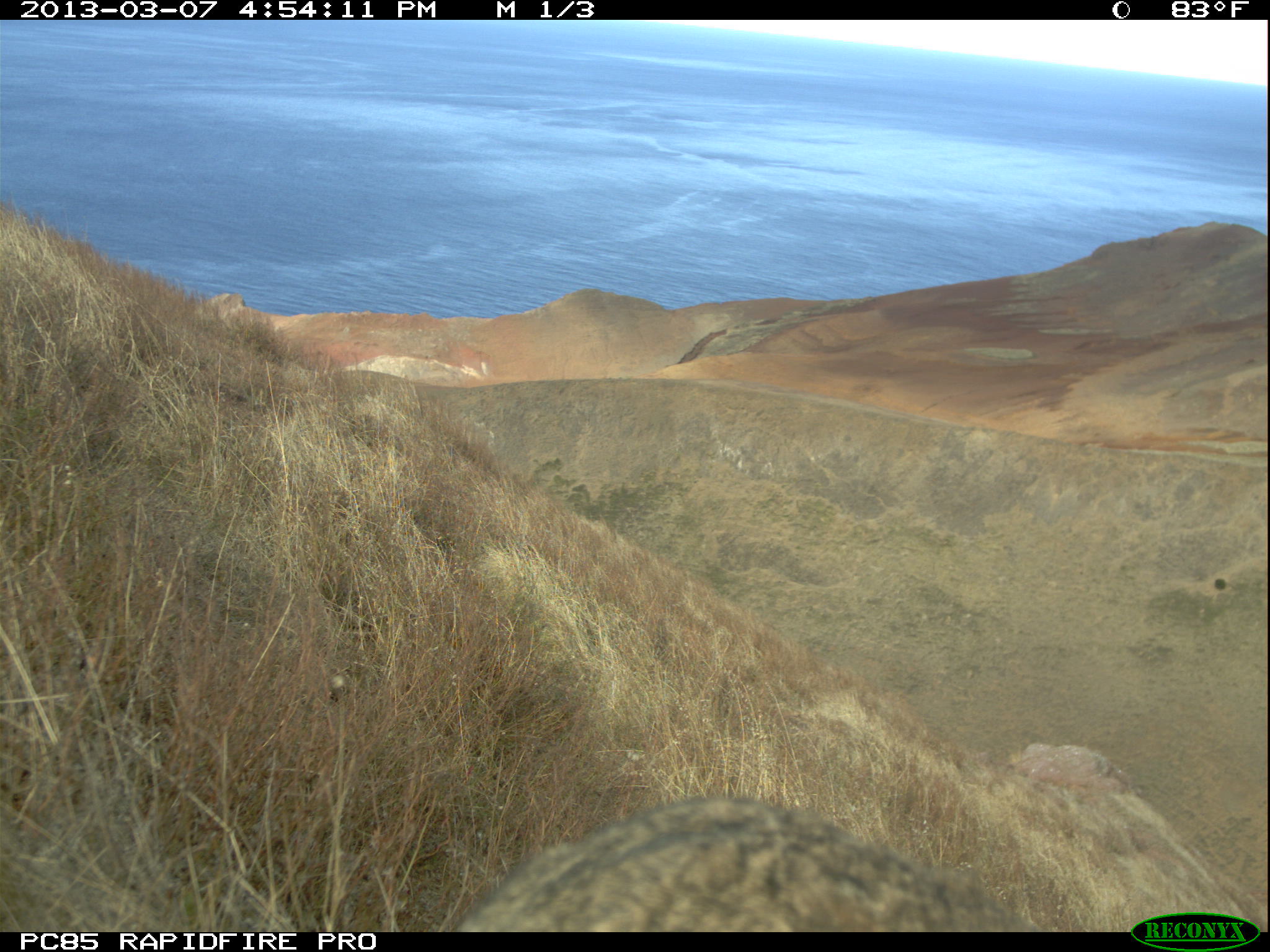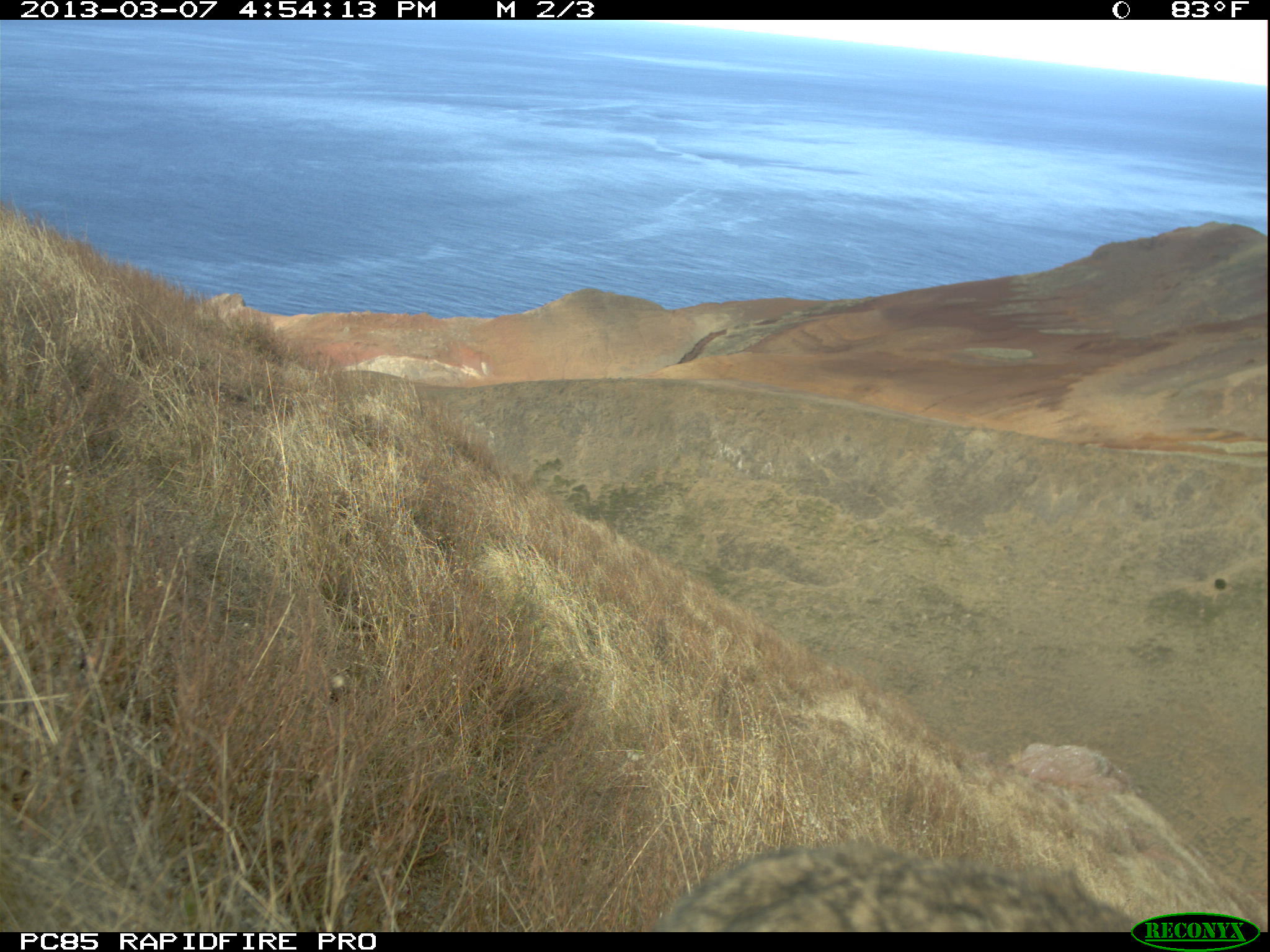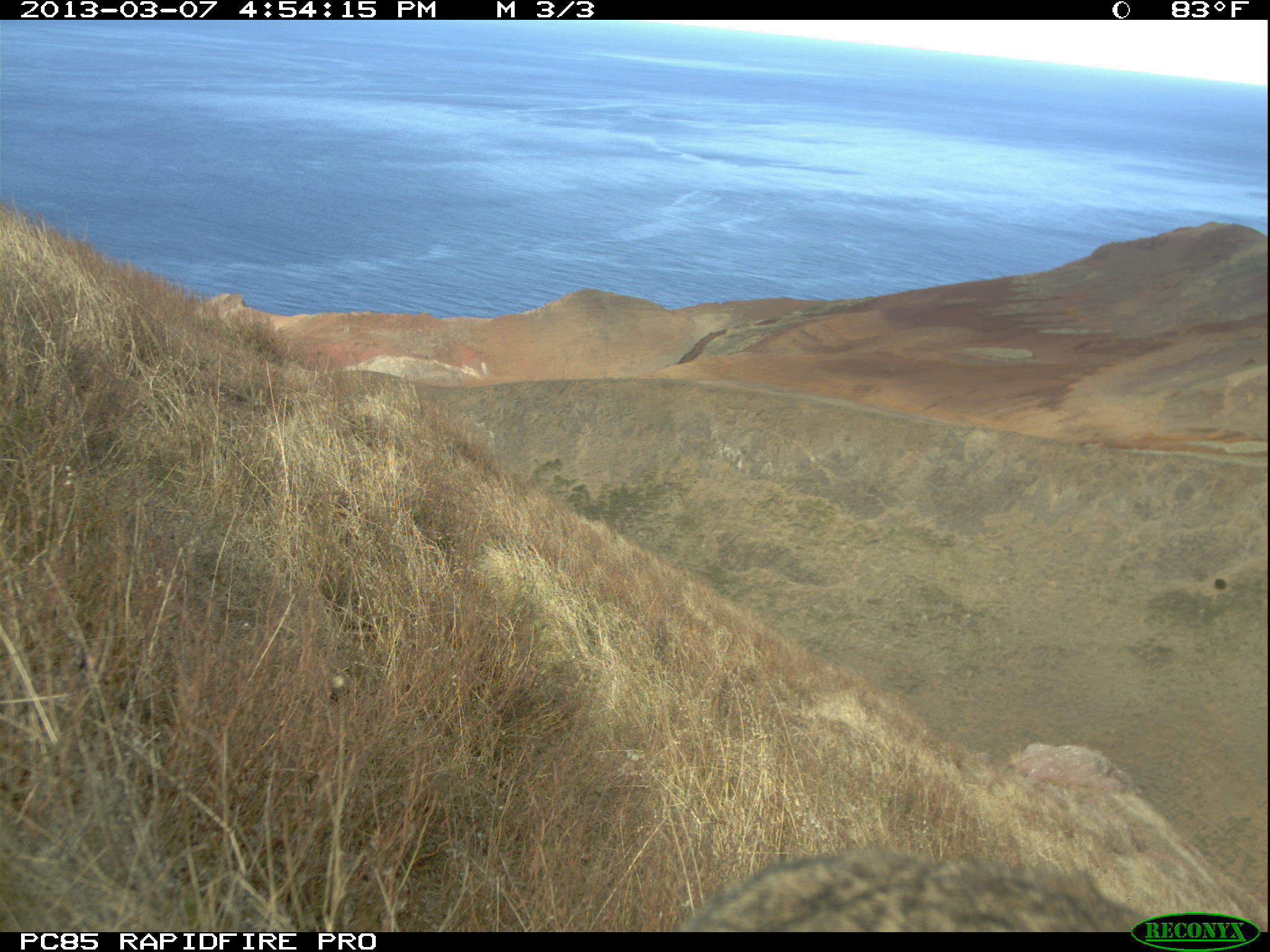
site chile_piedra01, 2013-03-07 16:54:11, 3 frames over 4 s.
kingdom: Animalia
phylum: Chordata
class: Mammalia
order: Lagomorpha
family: Leporidae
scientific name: Leporidae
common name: rabbits and hares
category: rabbit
Rabbit (rabbits and hares) (Leporidae).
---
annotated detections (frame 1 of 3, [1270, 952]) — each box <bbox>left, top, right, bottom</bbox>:
rabbit: <bbox>445, 795, 1033, 933</bbox>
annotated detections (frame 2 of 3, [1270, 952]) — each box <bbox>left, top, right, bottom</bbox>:
rabbit: <bbox>647, 836, 1238, 934</bbox>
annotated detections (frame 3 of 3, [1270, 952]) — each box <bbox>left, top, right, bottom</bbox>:
rabbit: <bbox>664, 844, 1236, 935</bbox>